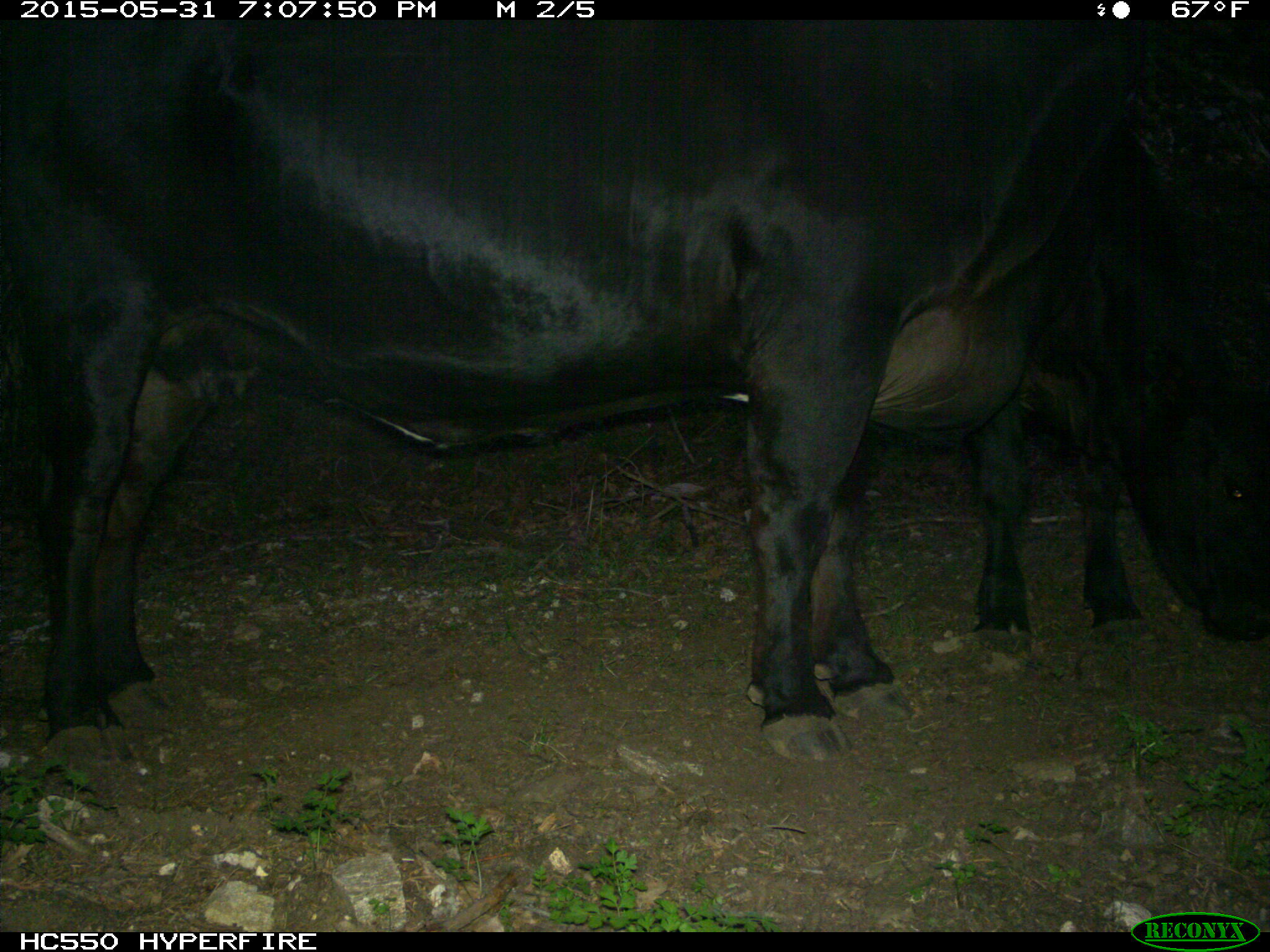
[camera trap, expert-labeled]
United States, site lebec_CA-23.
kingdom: Animalia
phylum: Chordata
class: Mammalia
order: Artiodactyla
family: Bovidae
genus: Bos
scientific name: Bos taurus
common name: domestic cow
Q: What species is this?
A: Bos taurus (domestic cow).